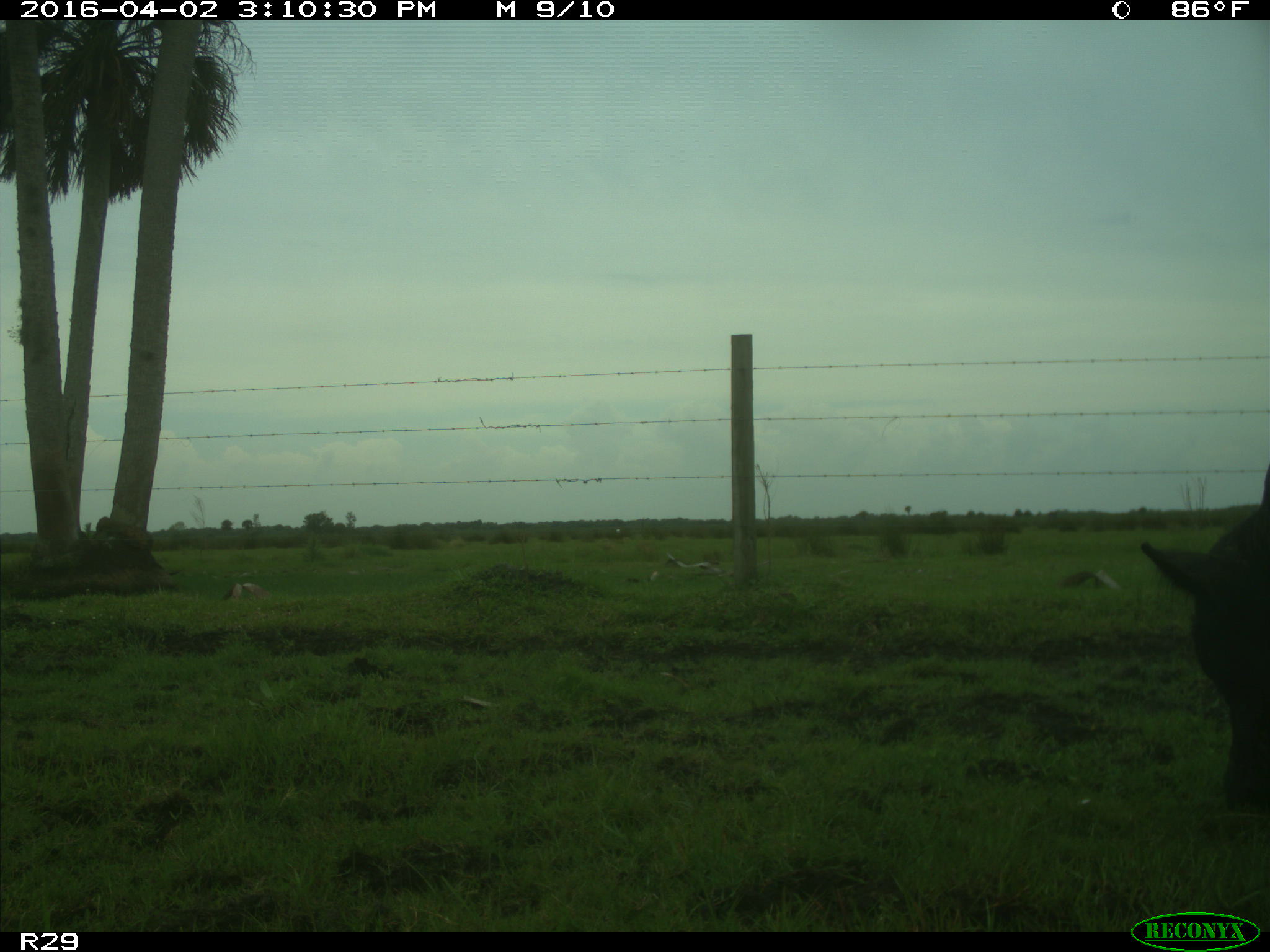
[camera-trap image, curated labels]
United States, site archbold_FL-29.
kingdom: Animalia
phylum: Chordata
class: Mammalia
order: Artiodactyla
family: Bovidae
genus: Bos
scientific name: Bos taurus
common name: domestic cow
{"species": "Bos taurus (domestic cow)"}